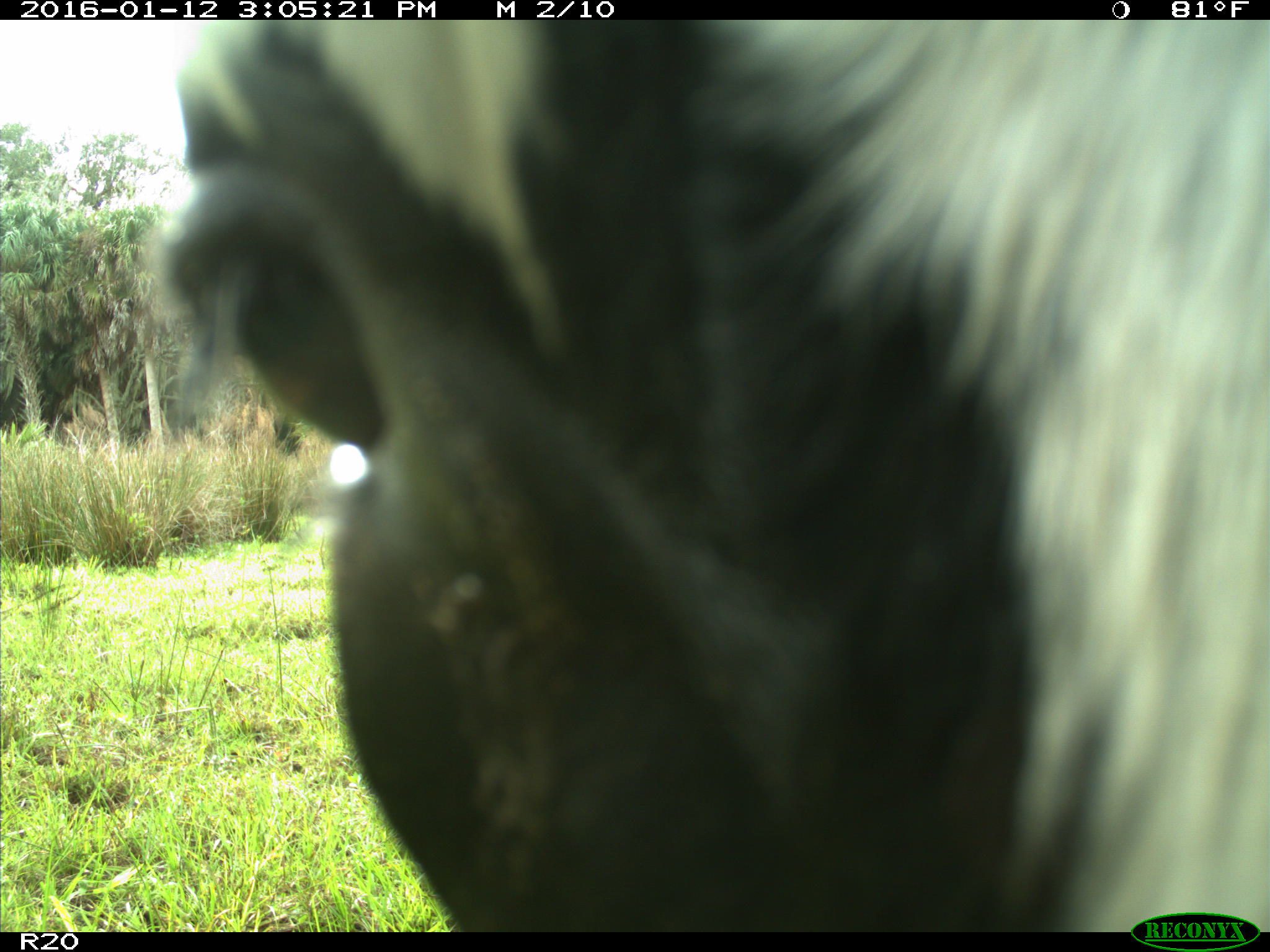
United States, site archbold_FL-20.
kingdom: Animalia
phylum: Chordata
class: Mammalia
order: Artiodactyla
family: Bovidae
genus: Bos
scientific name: Bos taurus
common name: domestic cow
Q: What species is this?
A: Bos taurus (domestic cow).